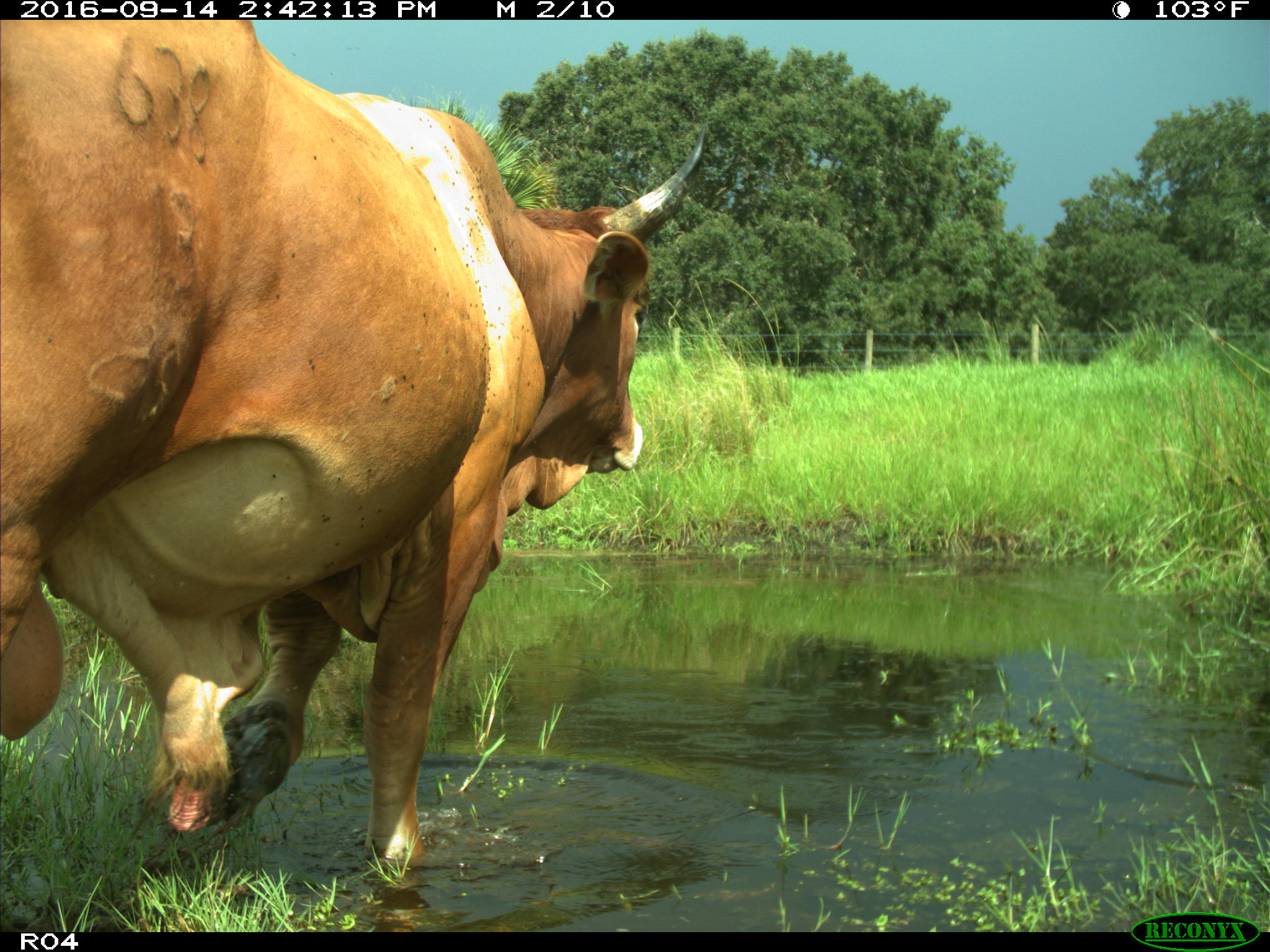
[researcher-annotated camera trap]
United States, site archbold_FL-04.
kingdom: Animalia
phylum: Chordata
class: Mammalia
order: Artiodactyla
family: Bovidae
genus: Bos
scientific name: Bos taurus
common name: domestic cow